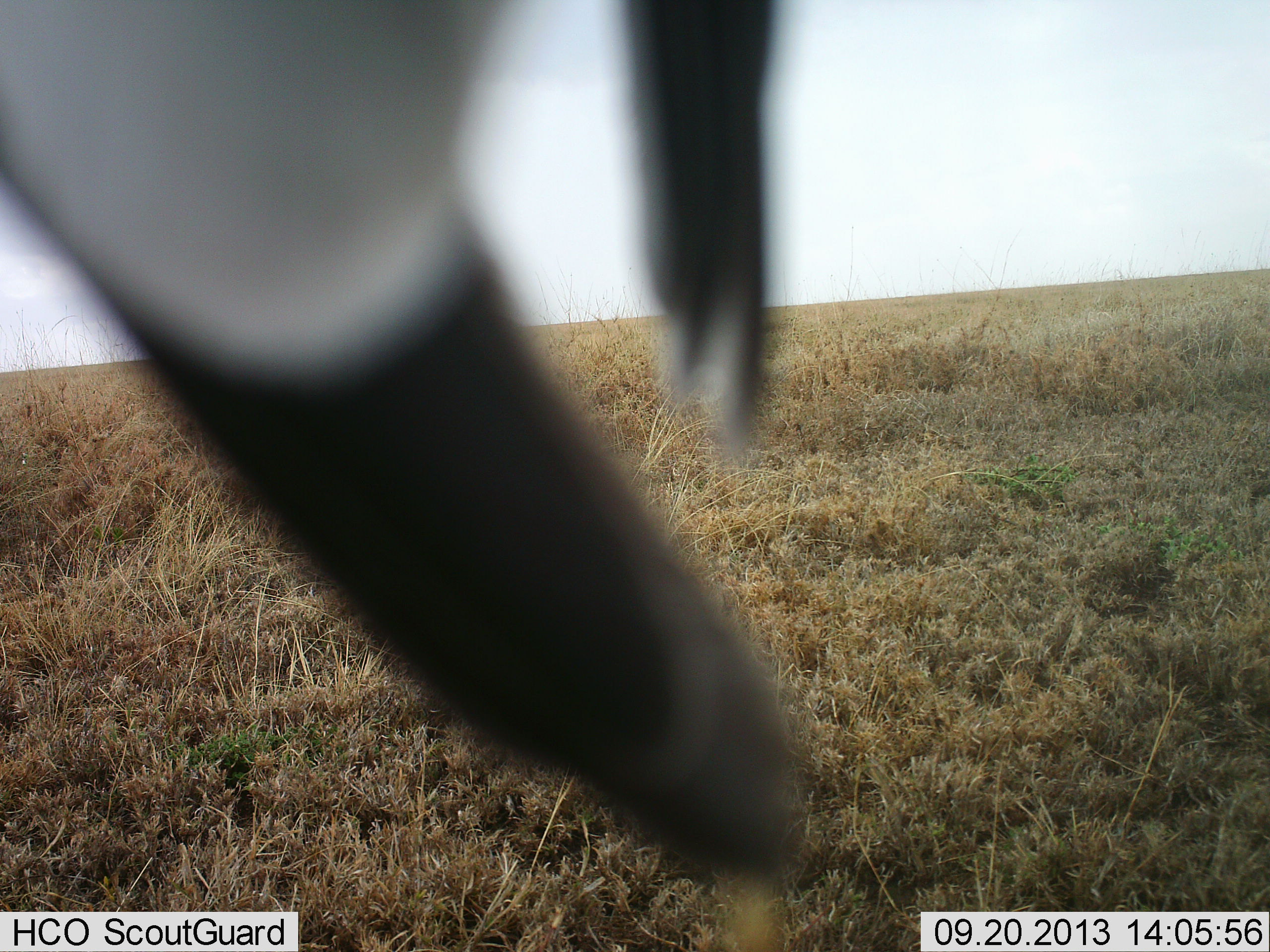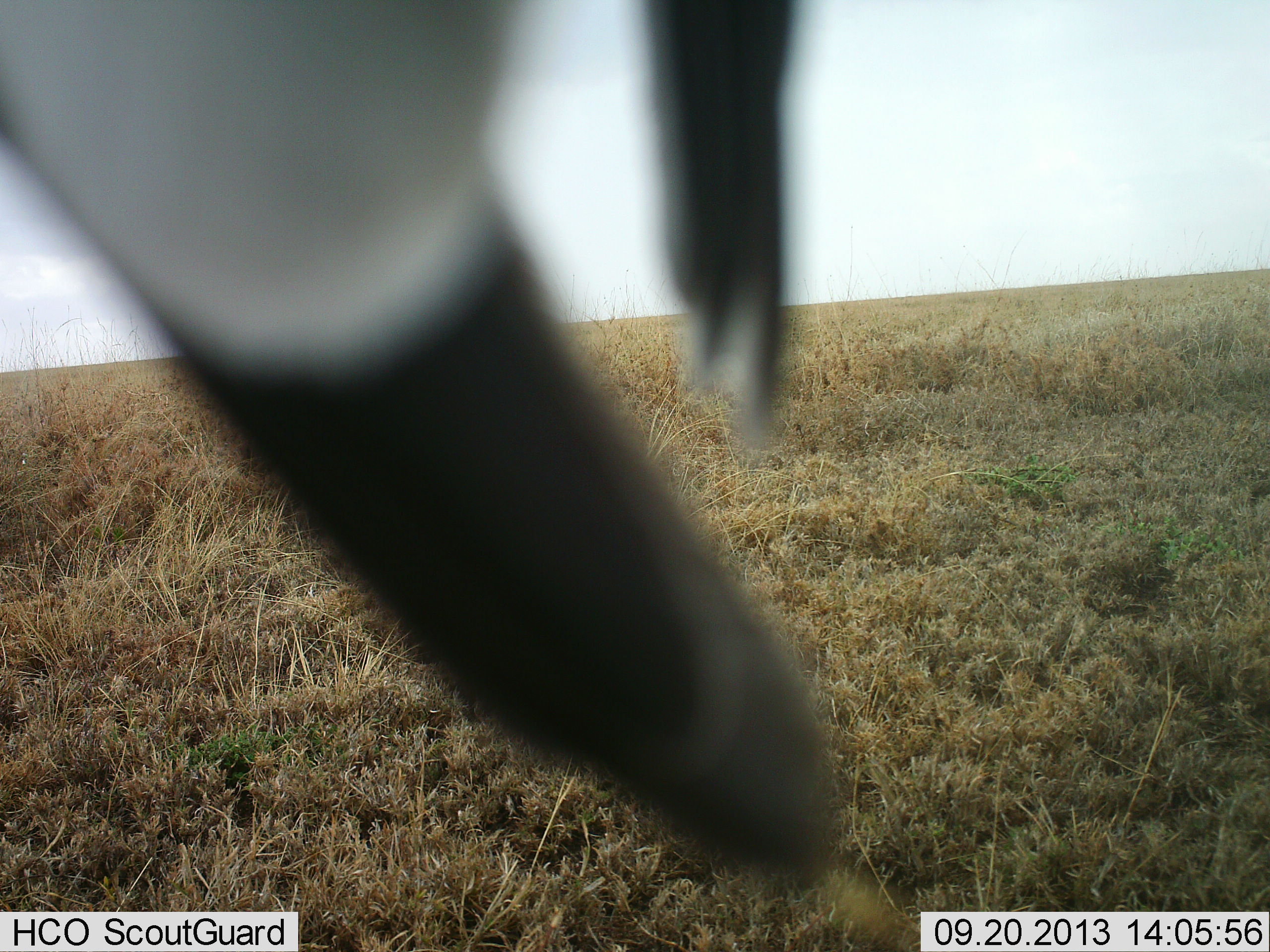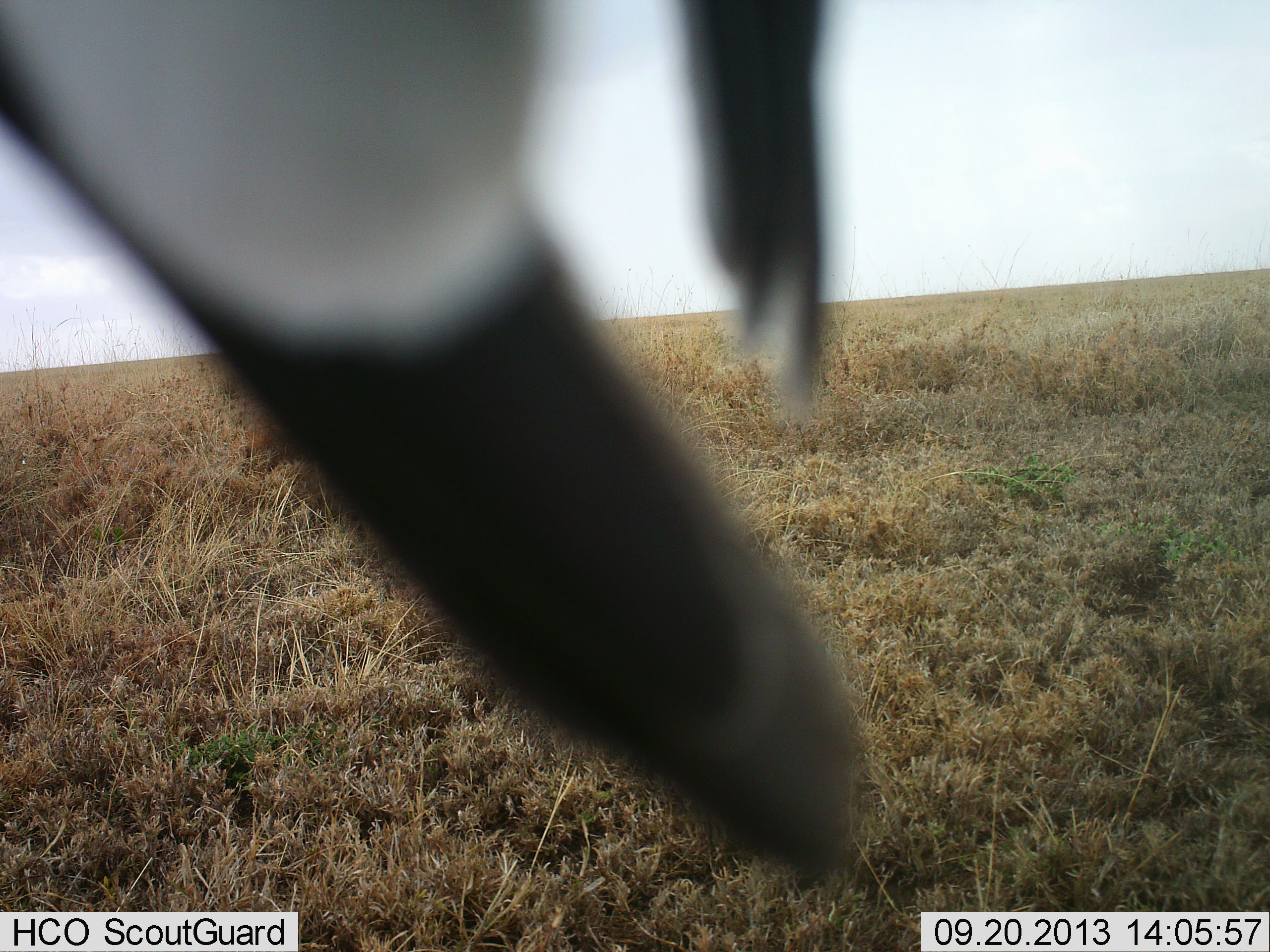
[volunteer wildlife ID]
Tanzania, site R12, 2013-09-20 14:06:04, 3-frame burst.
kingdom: Animalia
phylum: Chordata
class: Aves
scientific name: Aves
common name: bird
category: otherbird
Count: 1.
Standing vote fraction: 39%.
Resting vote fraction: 44%.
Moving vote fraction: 17%.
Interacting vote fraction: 6%.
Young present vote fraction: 0%.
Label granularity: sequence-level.